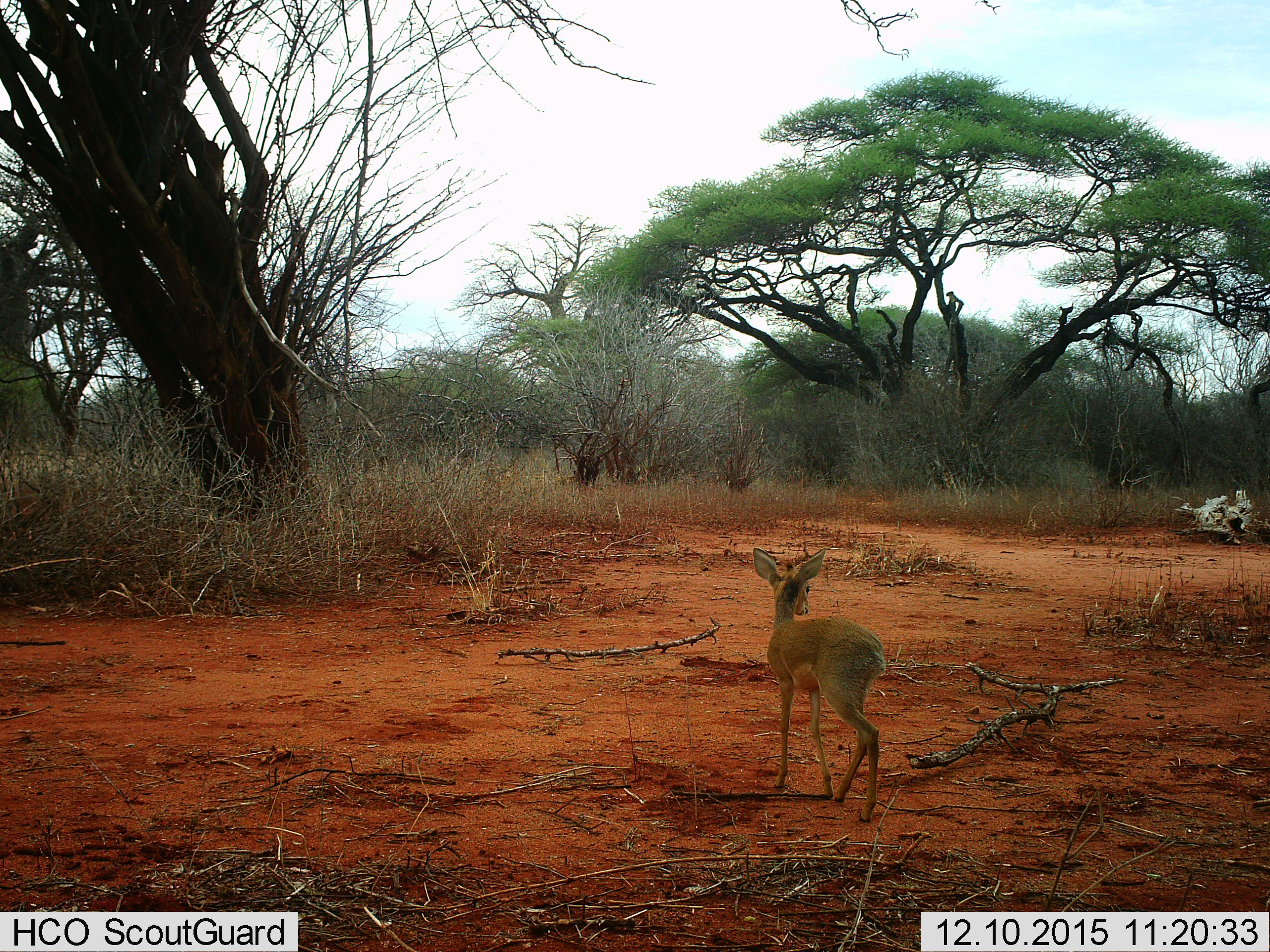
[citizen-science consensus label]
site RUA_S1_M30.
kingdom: Animalia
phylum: Chordata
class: Mammalia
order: Artiodactyla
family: Bovidae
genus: Madoqua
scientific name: Madoqua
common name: dik-dik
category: dikdik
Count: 1.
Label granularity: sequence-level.